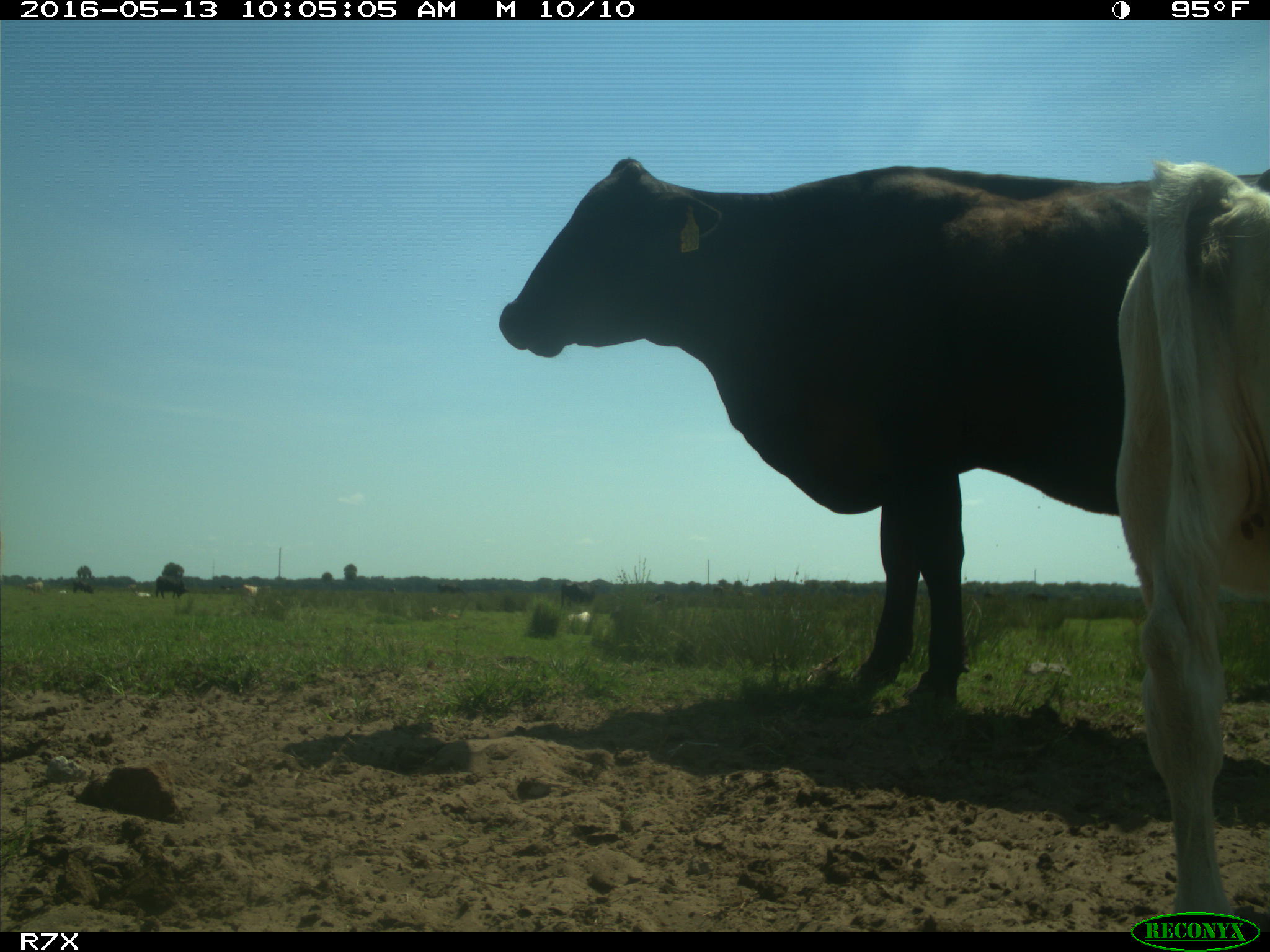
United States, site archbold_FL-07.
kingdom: Animalia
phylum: Chordata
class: Mammalia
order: Artiodactyla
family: Bovidae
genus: Bos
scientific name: Bos taurus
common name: domestic cow